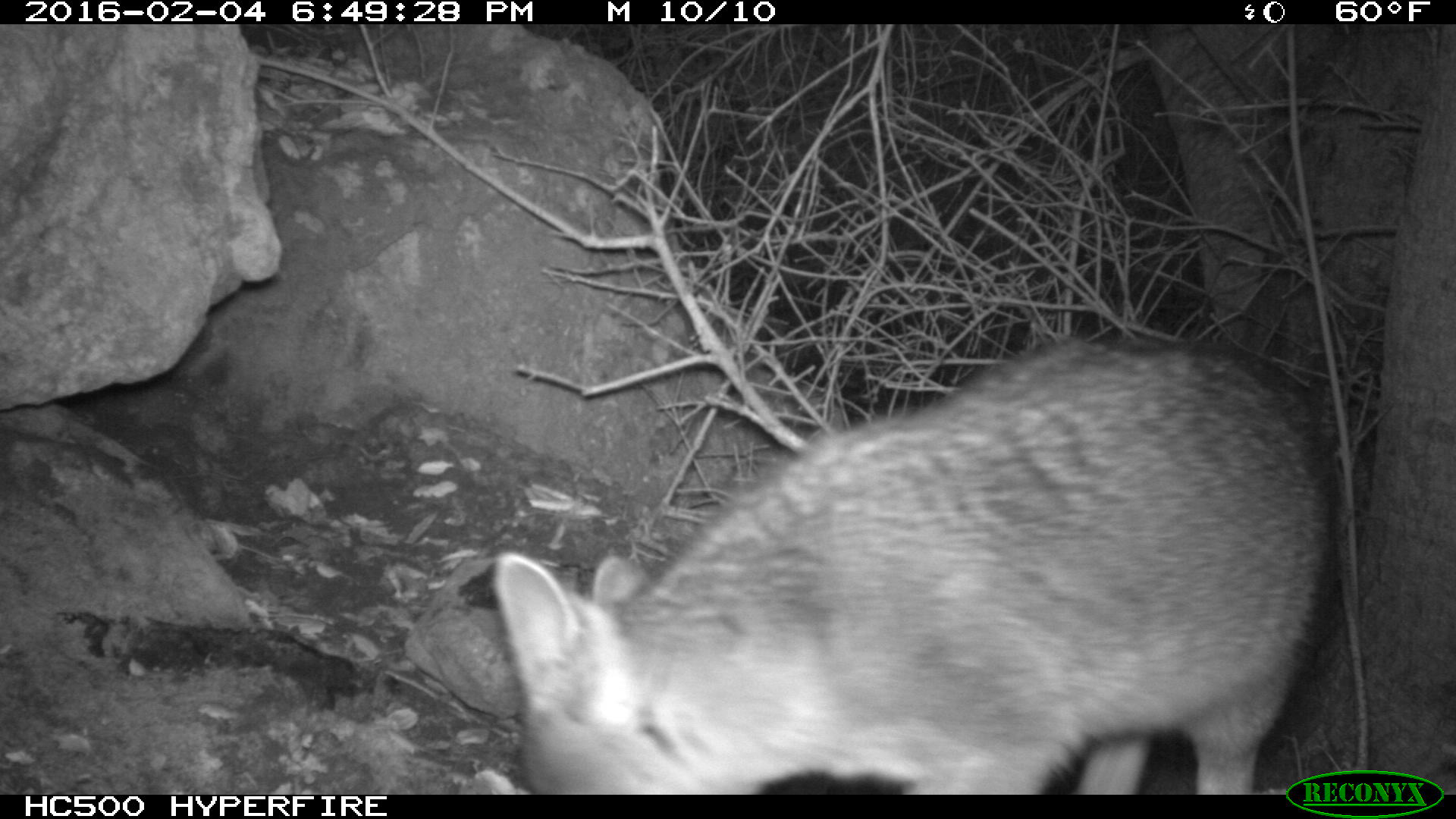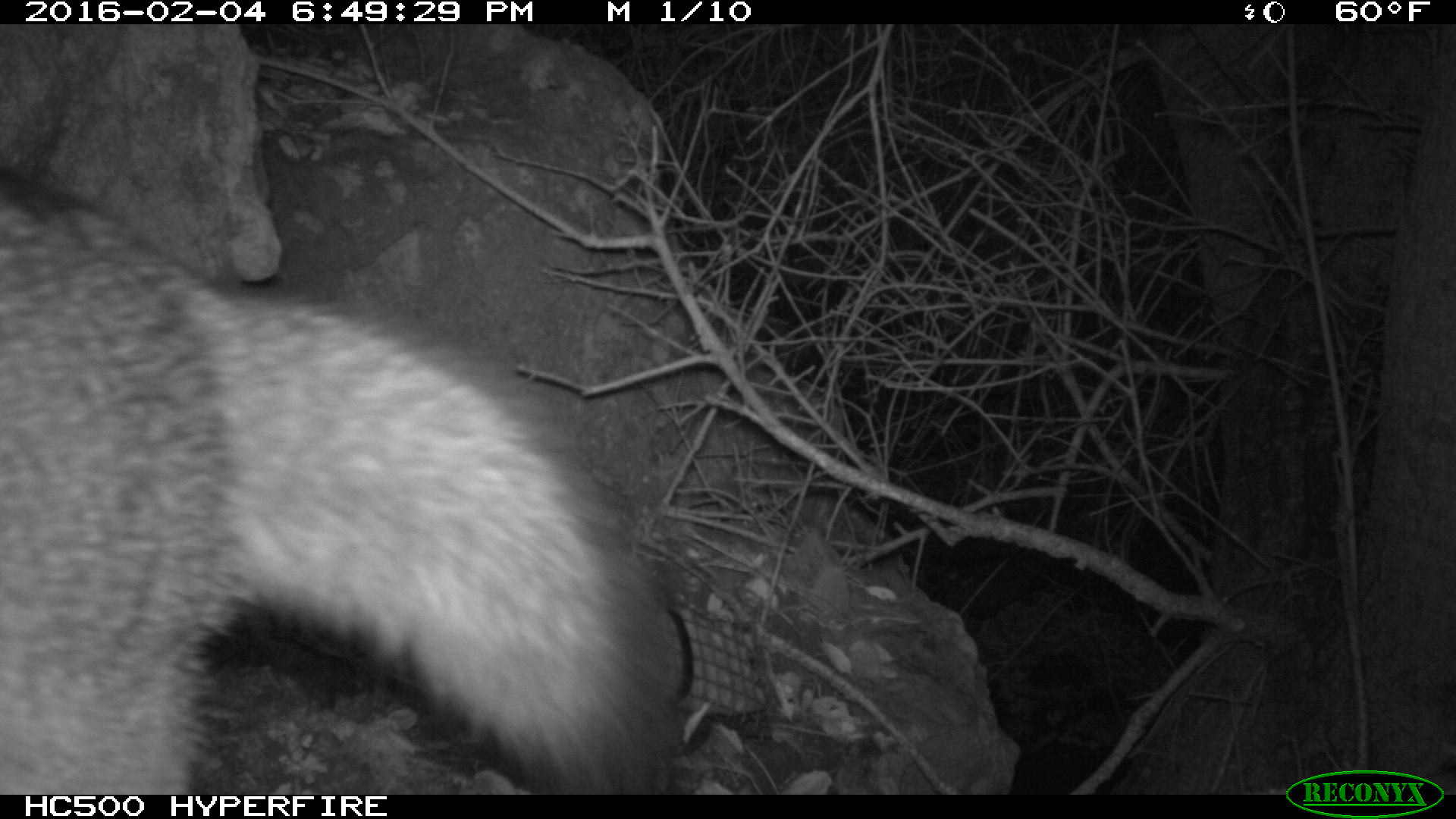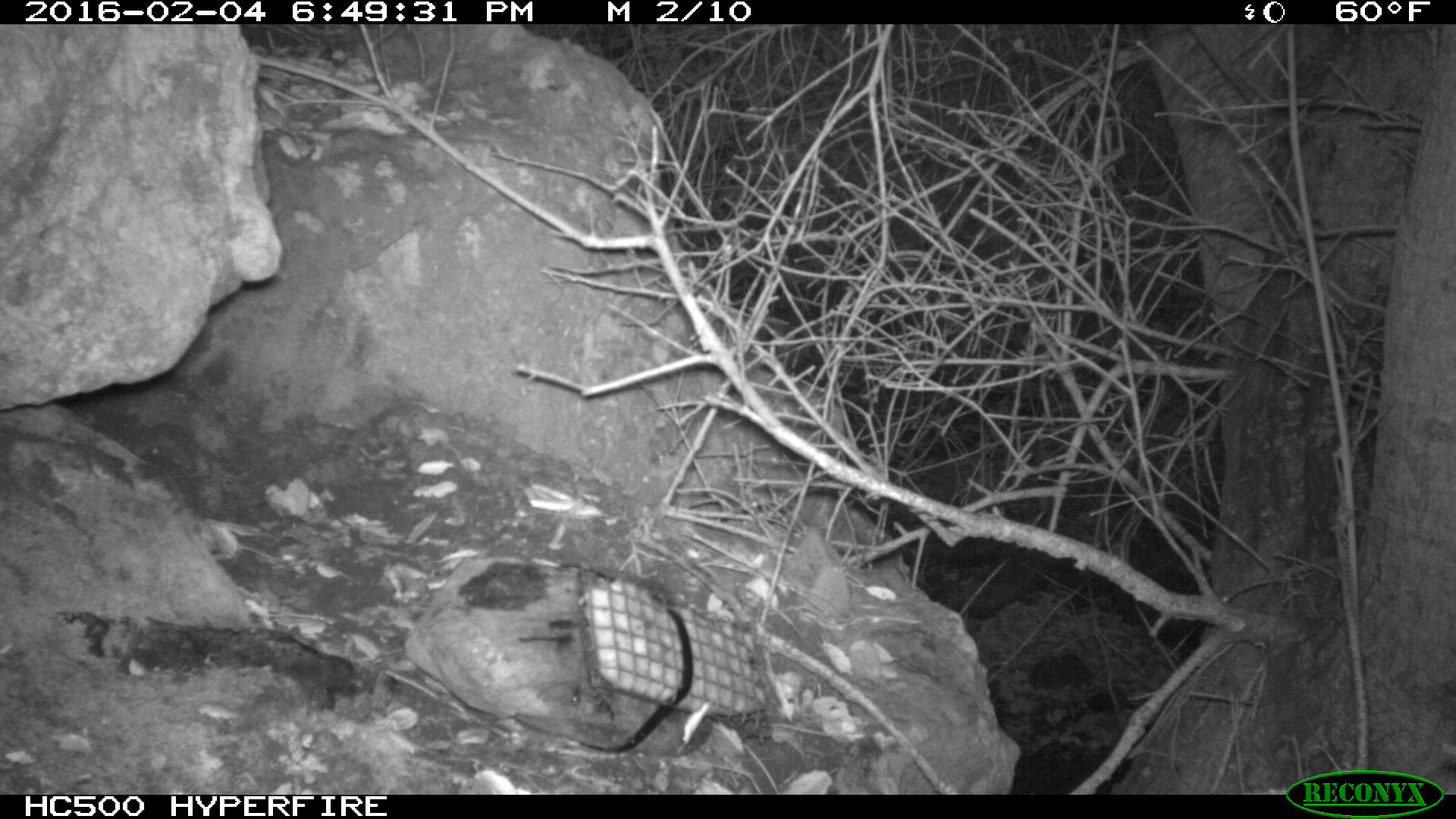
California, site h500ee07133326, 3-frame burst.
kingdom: Animalia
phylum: Chordata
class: Mammalia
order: Carnivora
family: Canidae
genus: Urocyon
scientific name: Urocyon littoralis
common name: island fox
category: fox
Fox (island fox) (Urocyon littoralis).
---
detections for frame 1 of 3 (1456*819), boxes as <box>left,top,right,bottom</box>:
fox: <box>491,333,1331,793</box>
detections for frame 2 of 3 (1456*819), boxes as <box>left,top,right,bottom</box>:
fox: <box>0,162,687,793</box>